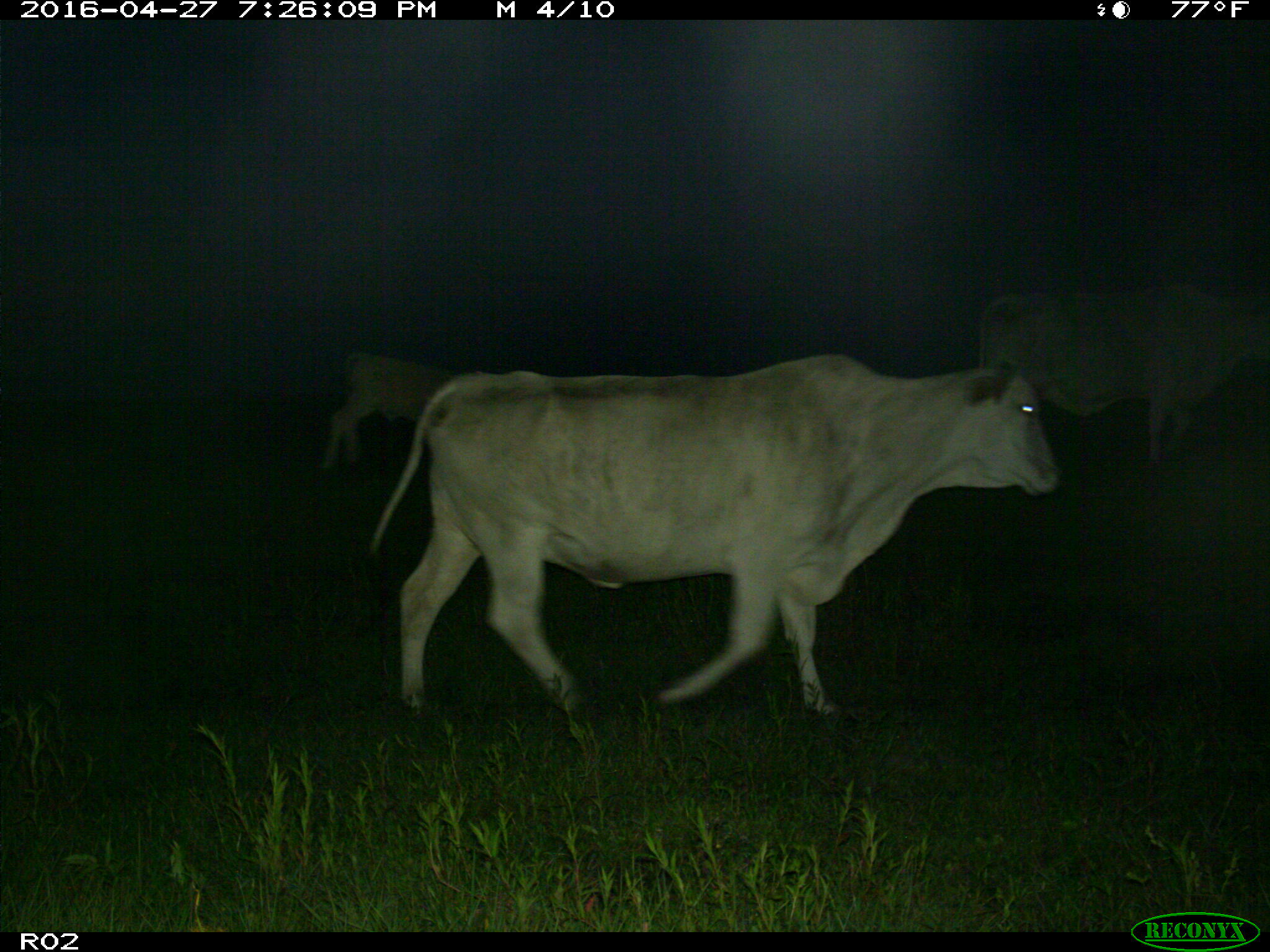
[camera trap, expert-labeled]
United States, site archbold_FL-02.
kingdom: Animalia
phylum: Chordata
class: Mammalia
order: Artiodactyla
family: Bovidae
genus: Bos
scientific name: Bos taurus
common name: domestic cow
Bos taurus (domestic cow).